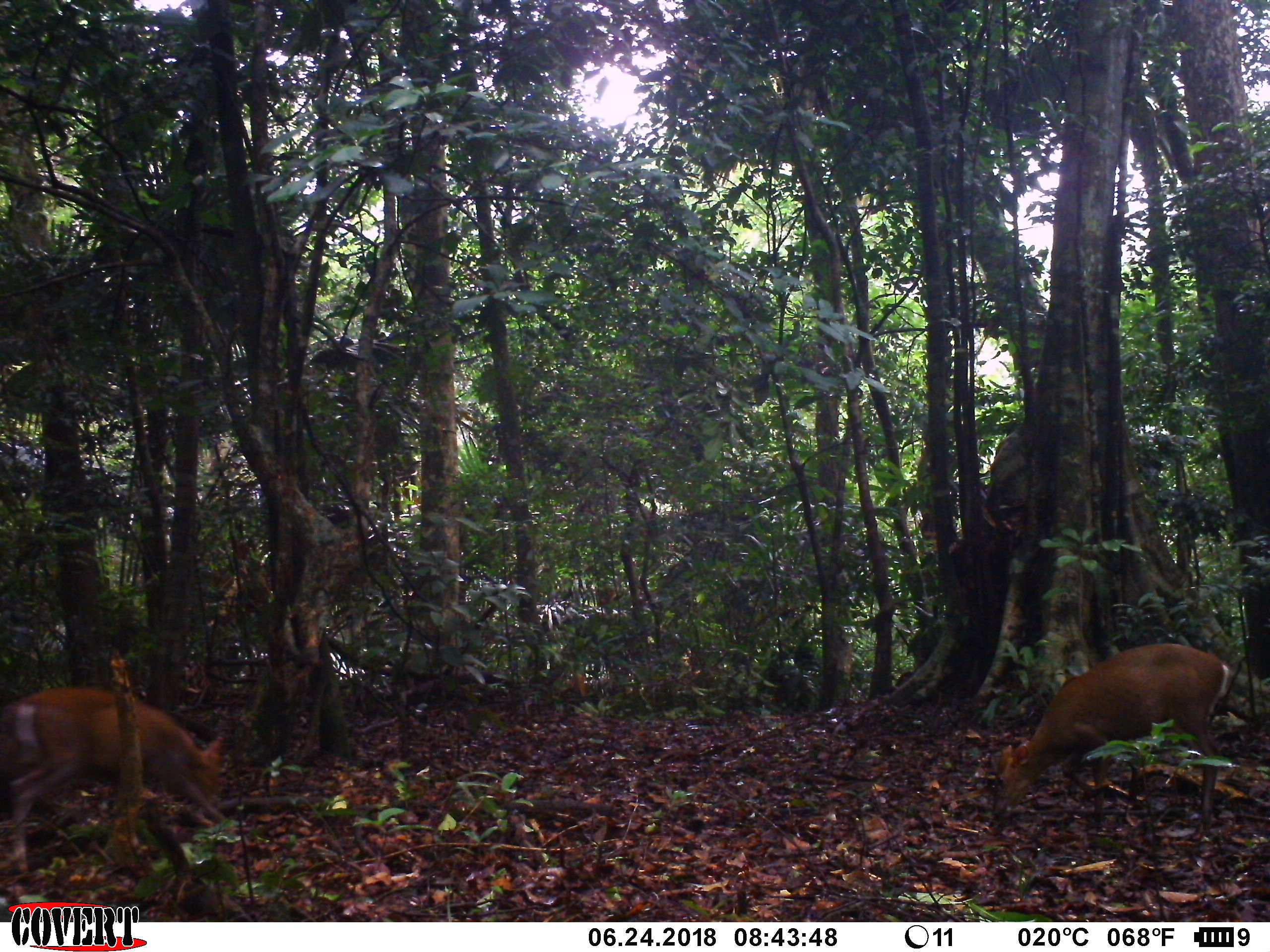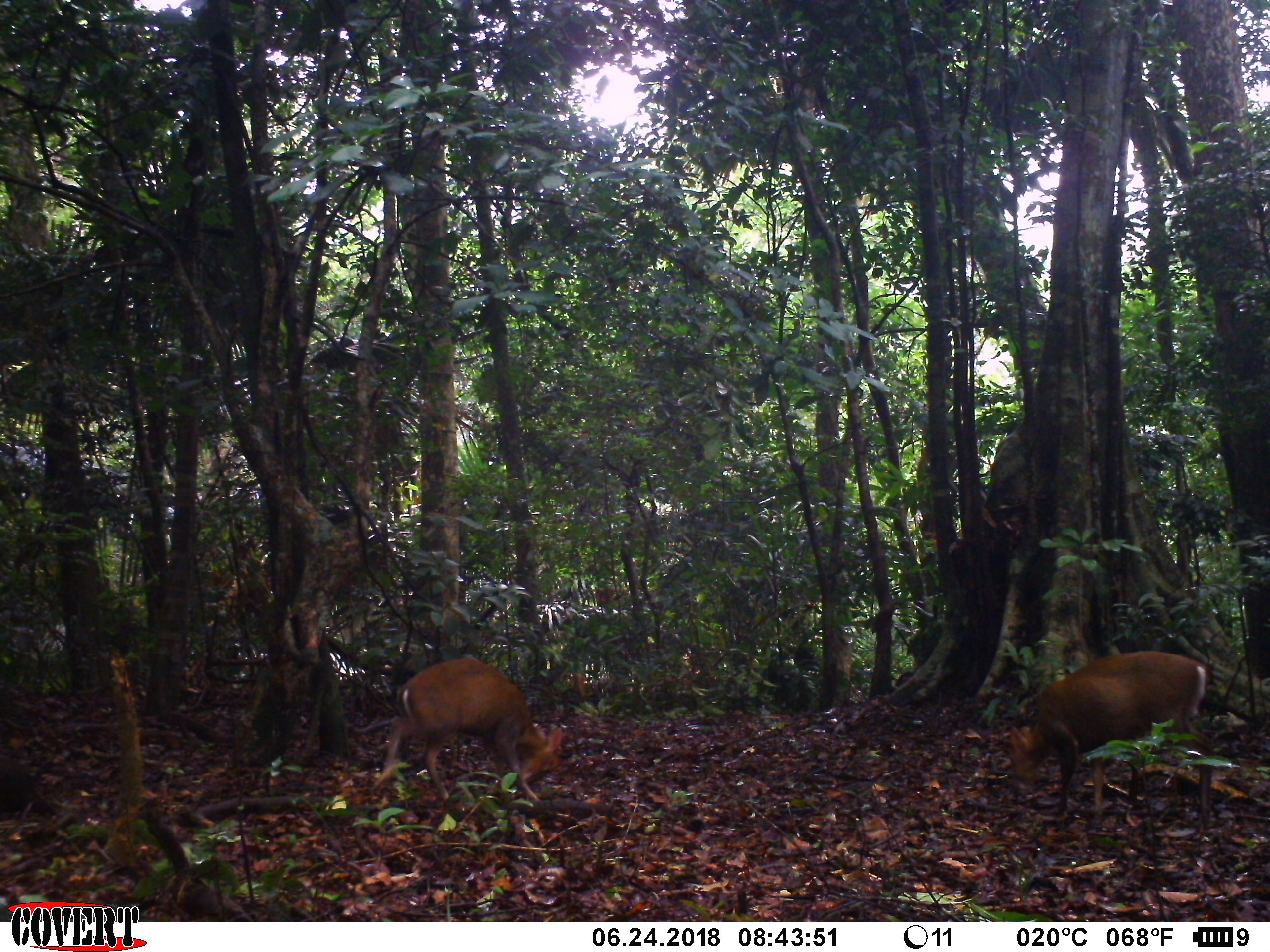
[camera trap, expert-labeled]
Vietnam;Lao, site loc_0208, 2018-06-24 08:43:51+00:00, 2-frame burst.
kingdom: Animalia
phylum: Chordata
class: Mammalia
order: Artiodactyla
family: Cervidae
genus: Muntiacus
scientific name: Muntiacus rooseveltorum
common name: roosevelt's muntjac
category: roosevelts muntjac group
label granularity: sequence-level